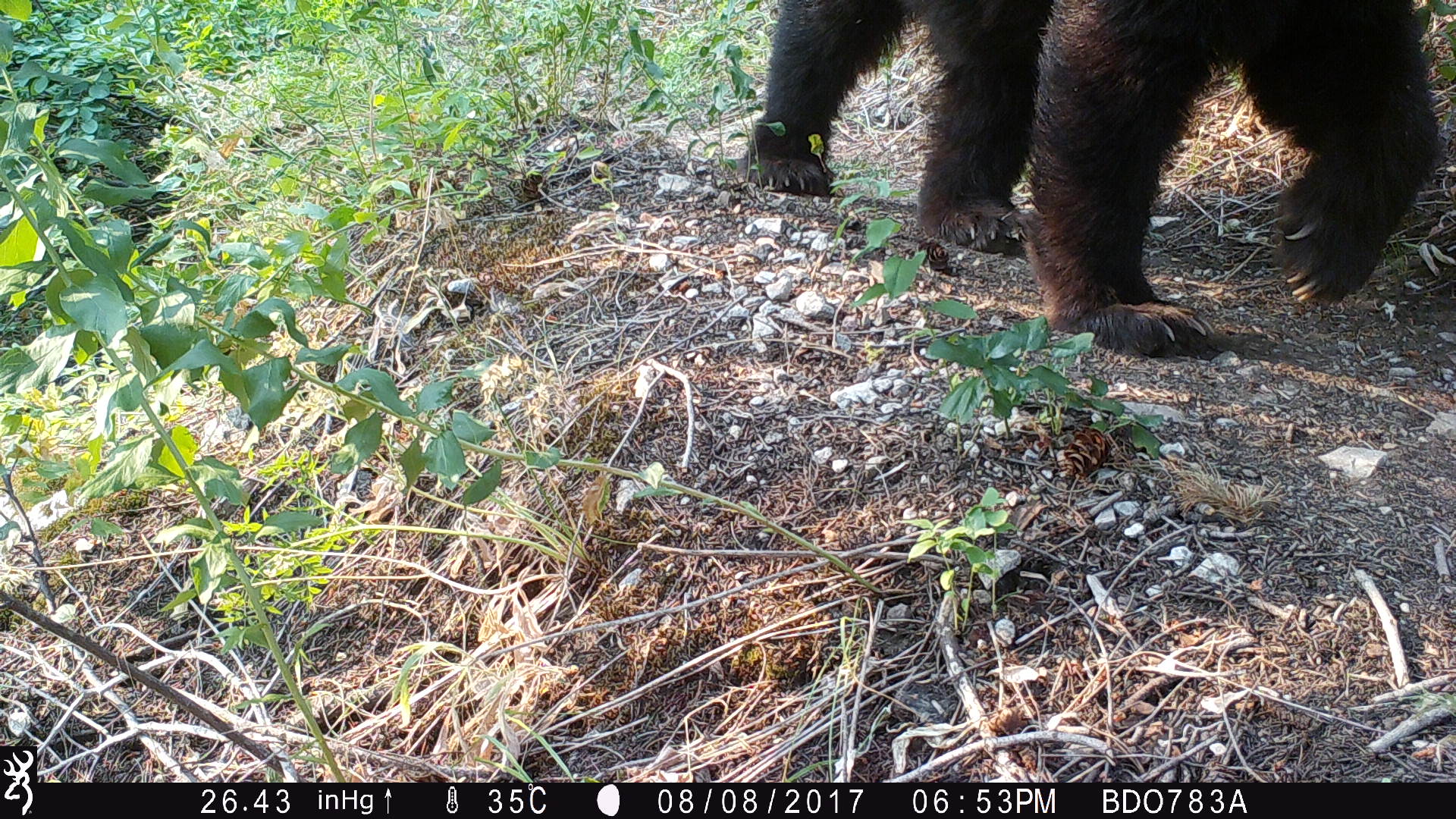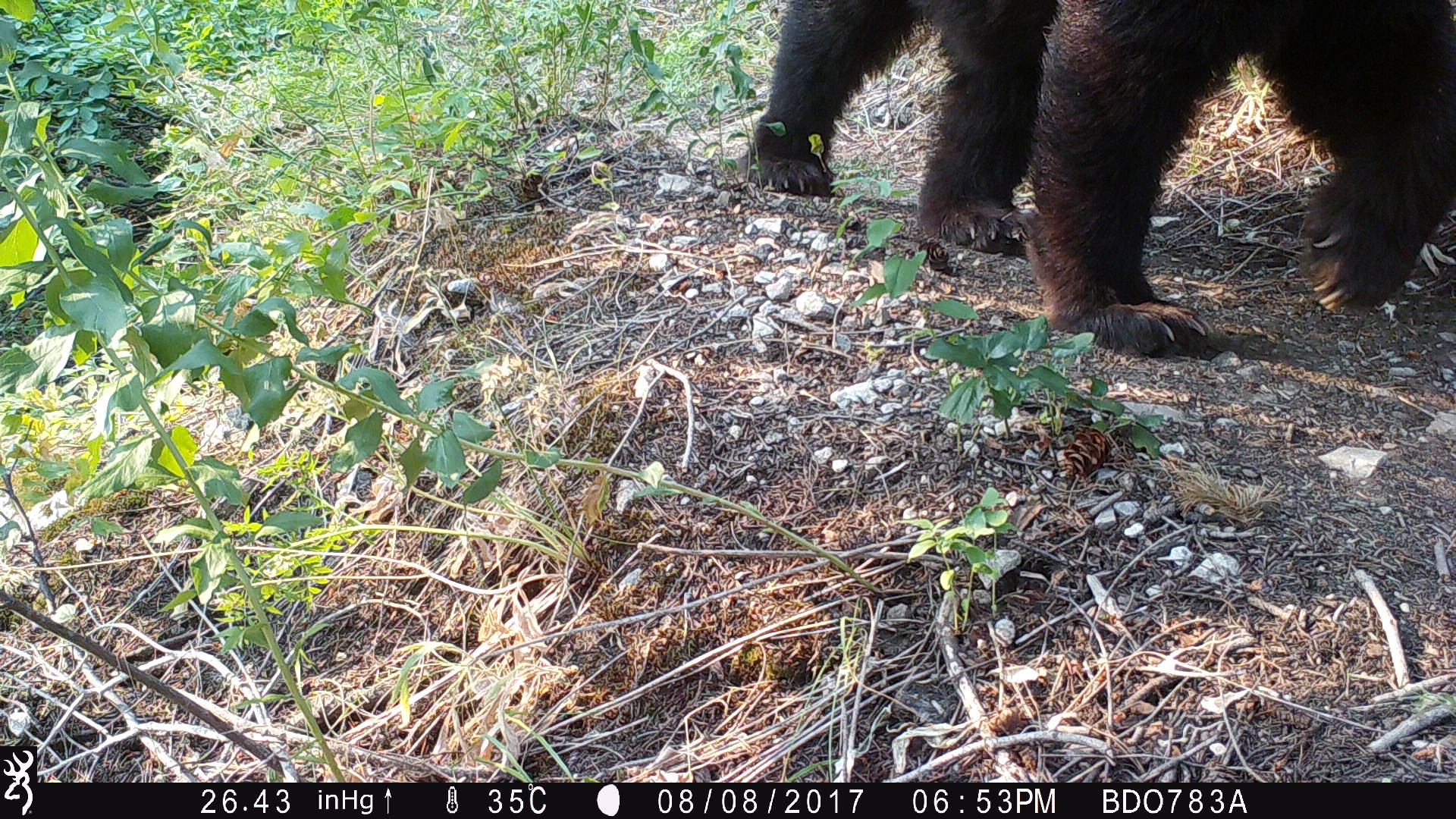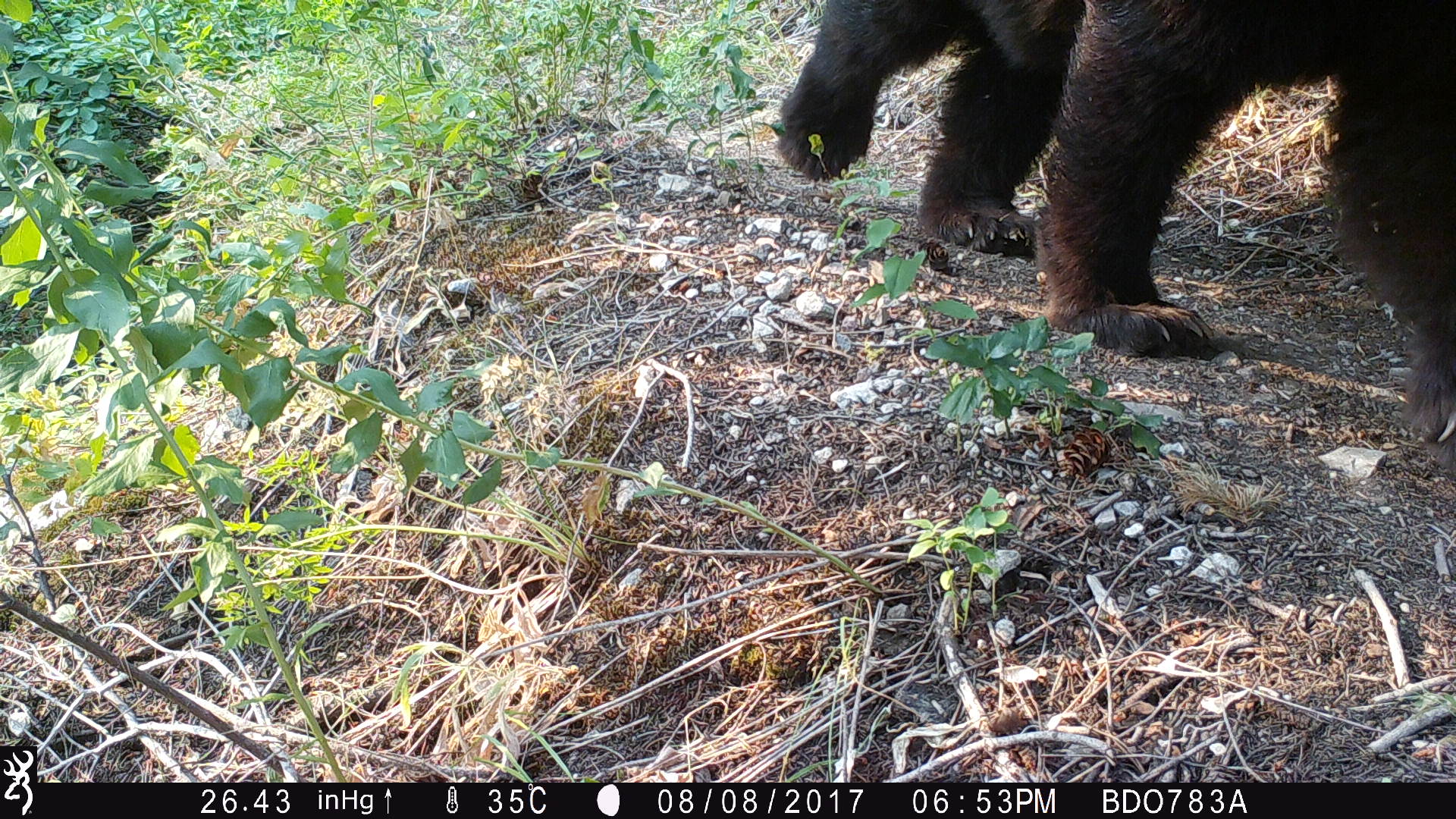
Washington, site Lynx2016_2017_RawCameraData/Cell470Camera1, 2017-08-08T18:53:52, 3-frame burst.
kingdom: Animalia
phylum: Chordata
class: Mammalia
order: Carnivora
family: Ursidae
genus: Ursus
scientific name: Ursus americanus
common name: american black bear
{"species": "Ursus americanus (american black bear)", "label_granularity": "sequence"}